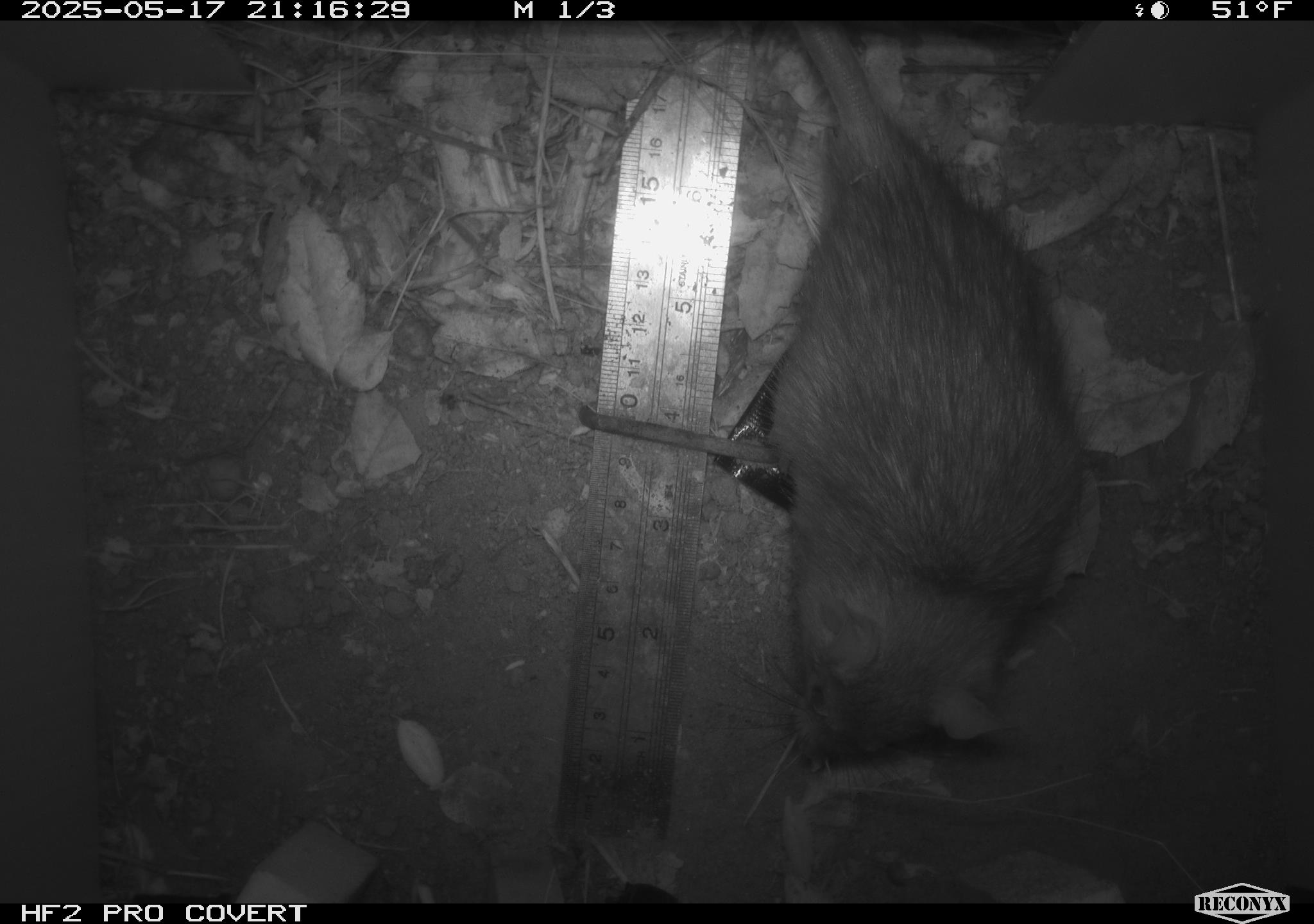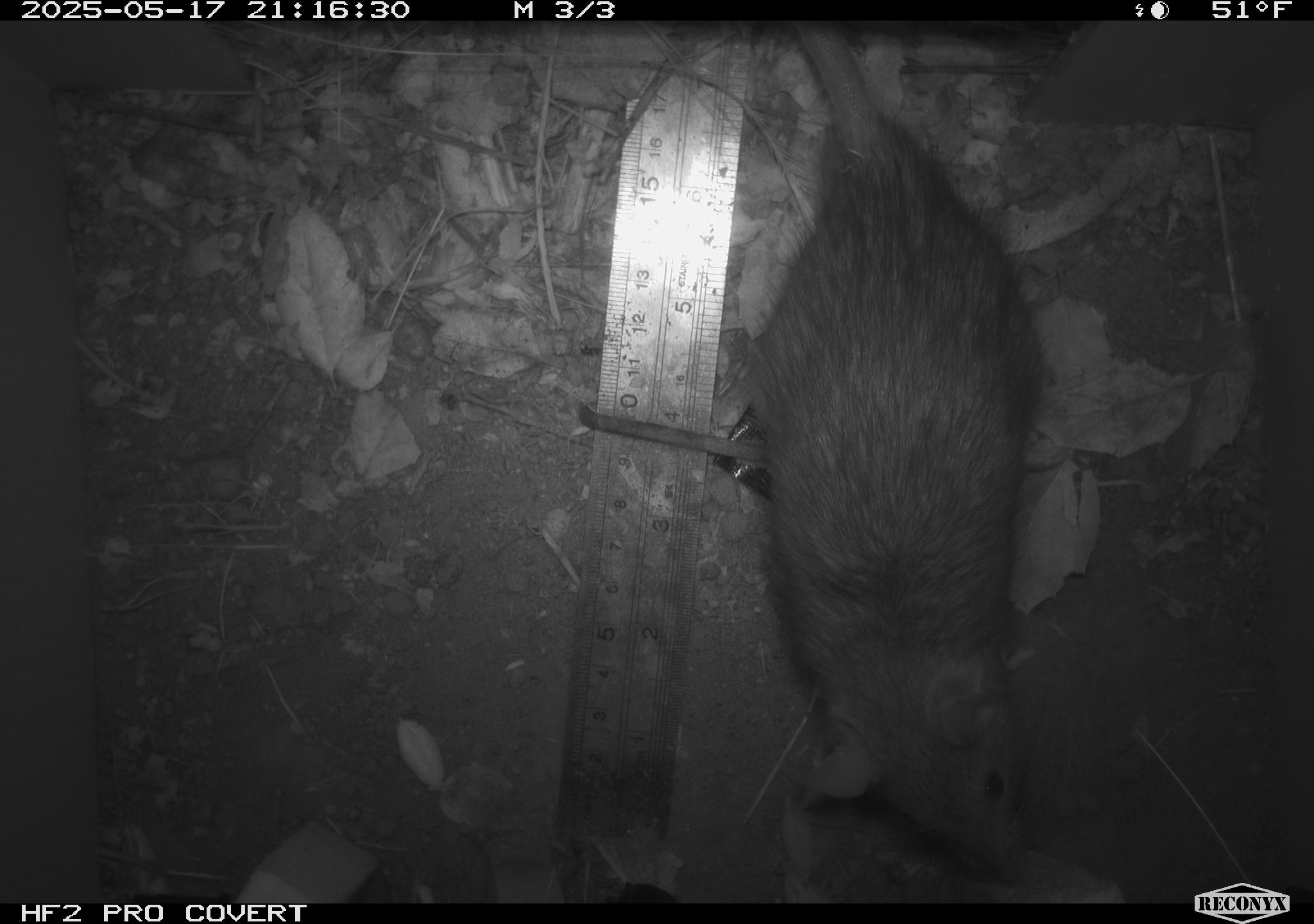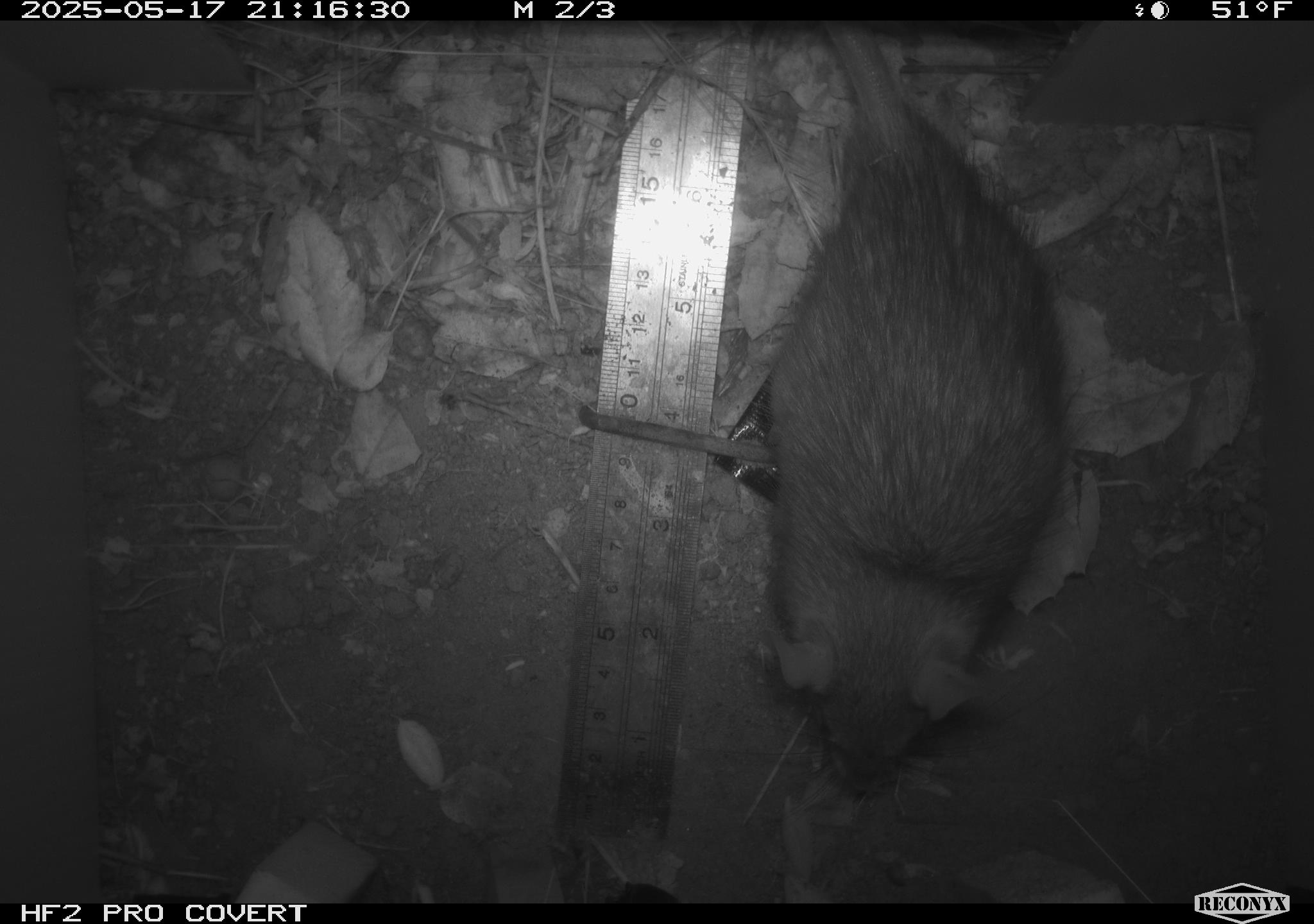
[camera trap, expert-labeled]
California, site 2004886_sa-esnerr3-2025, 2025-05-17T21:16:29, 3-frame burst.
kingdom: Animalia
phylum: Chordata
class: Mammalia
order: Rodentia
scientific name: Rodentia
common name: rodent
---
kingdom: Animalia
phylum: Chordata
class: Mammalia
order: Rodentia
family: Muridae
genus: Rattus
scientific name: Rattus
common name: rat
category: rattus species